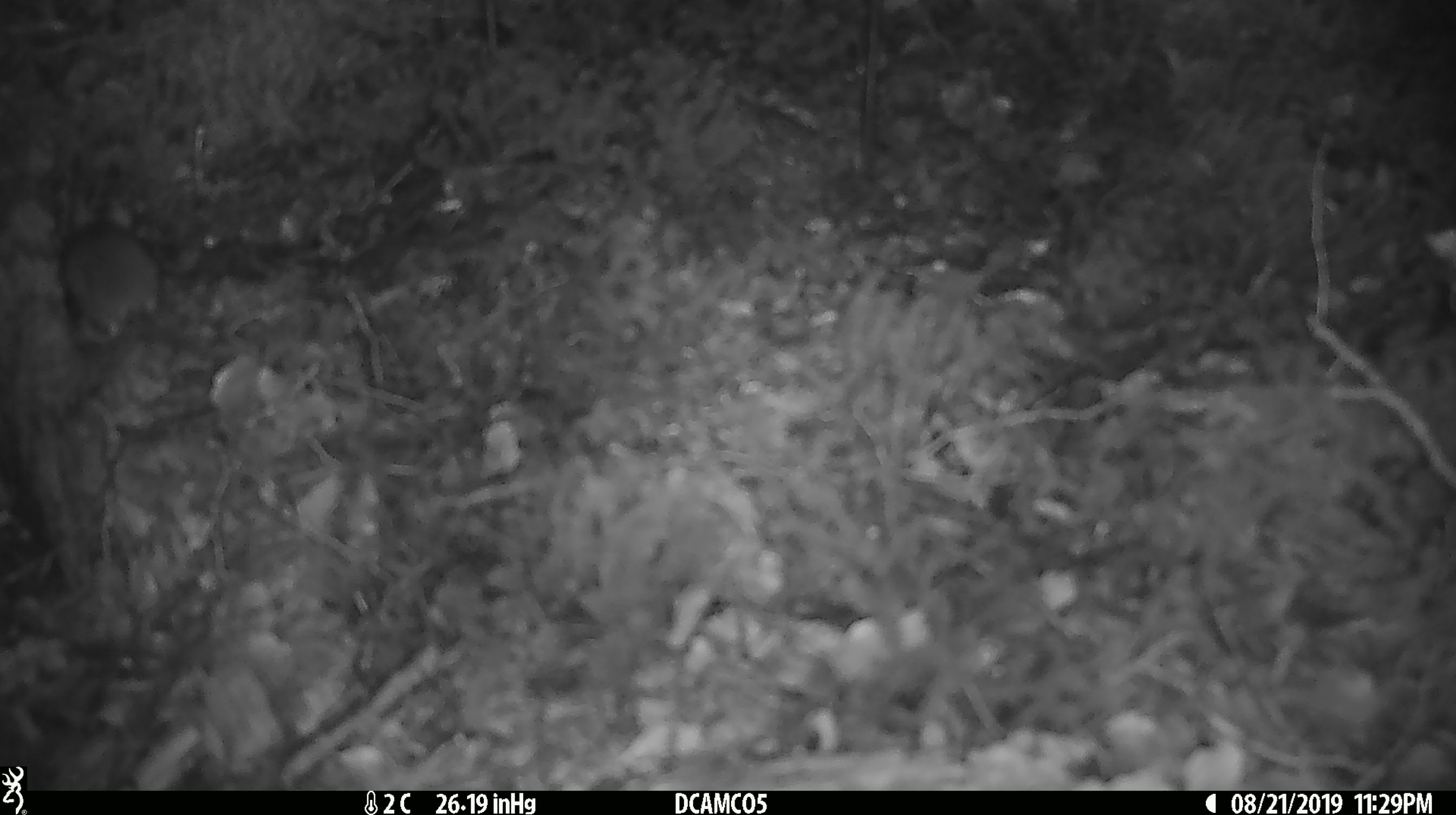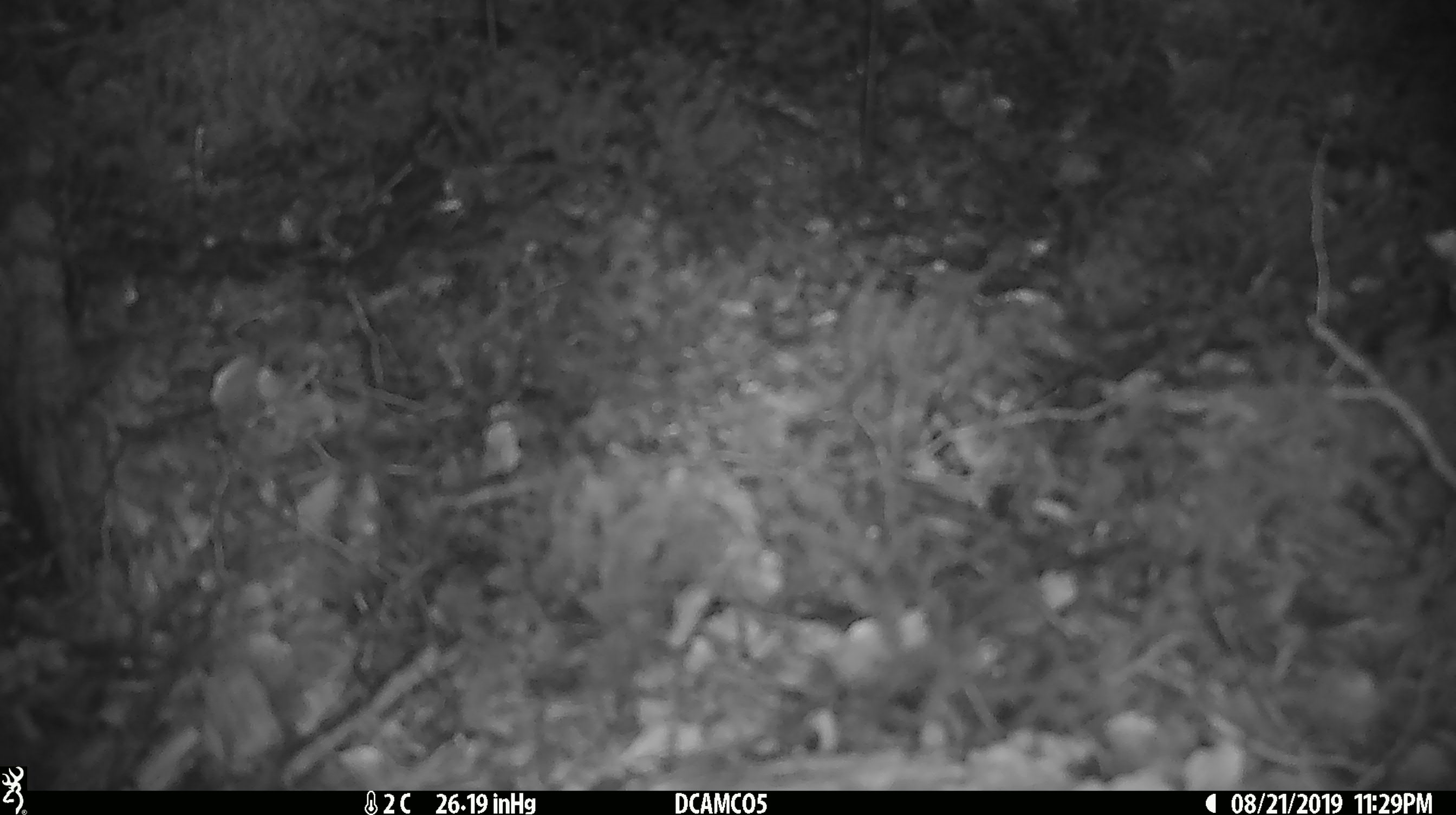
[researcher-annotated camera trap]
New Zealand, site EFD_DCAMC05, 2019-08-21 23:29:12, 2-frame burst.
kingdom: Animalia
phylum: Chordata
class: Mammalia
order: Rodentia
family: Muridae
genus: Mus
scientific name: Mus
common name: mouse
Mouse (Mus).